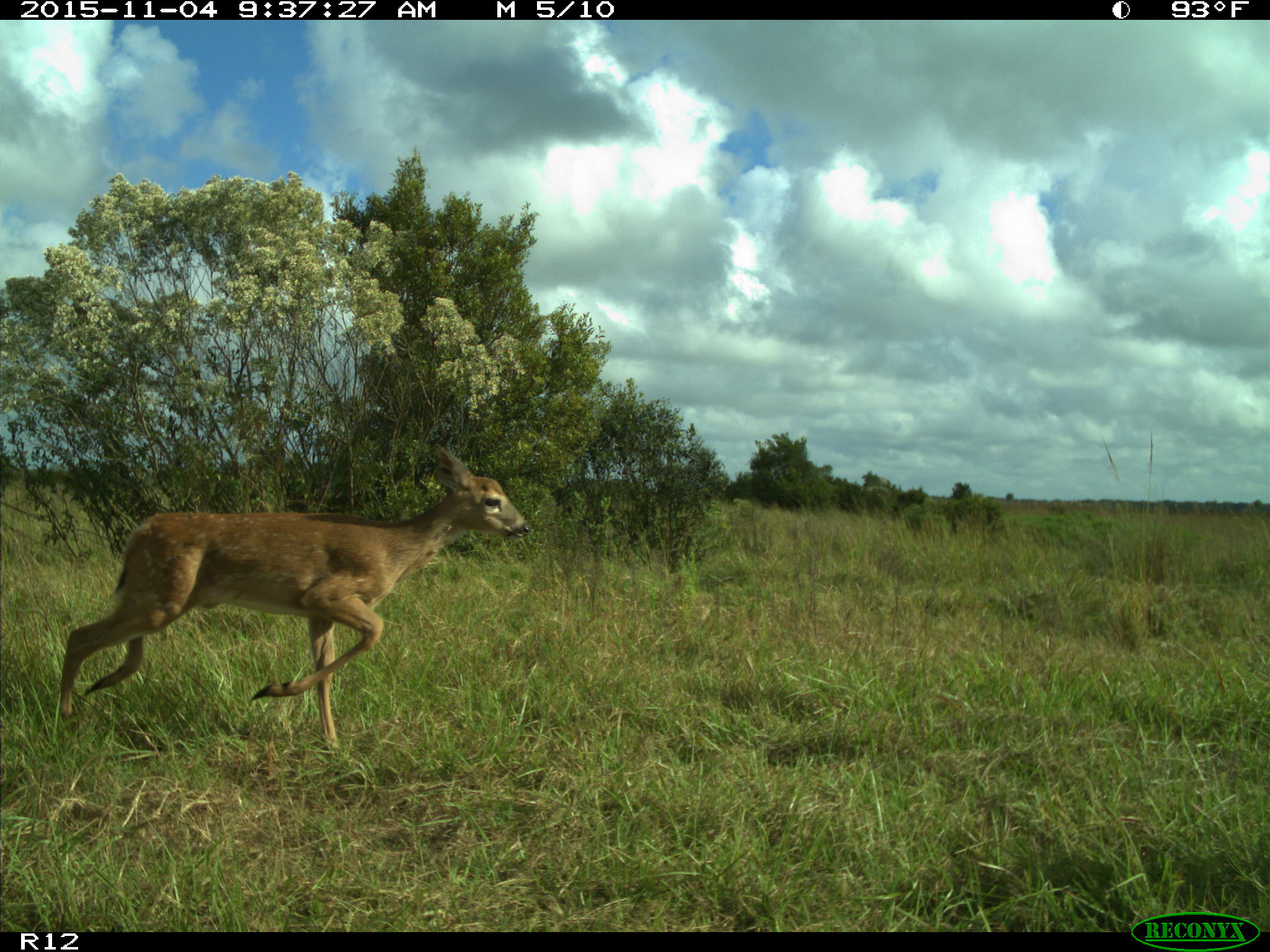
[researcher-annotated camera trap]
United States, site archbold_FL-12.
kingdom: Animalia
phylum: Chordata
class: Mammalia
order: Artiodactyla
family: Cervidae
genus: Odocoileus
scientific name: Odocoileus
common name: deer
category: unidentified deer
Unidentified deer (deer) (Odocoileus).